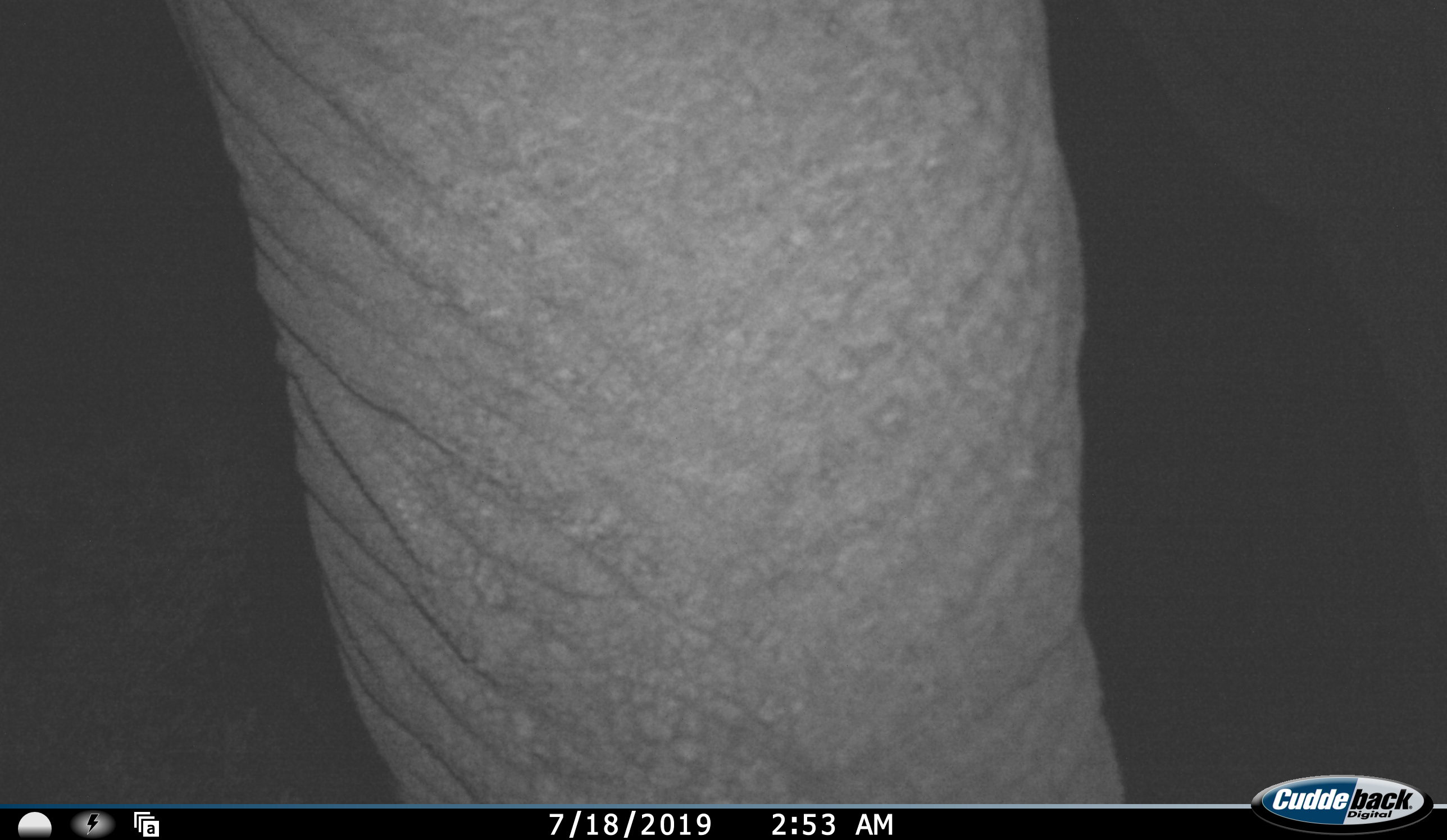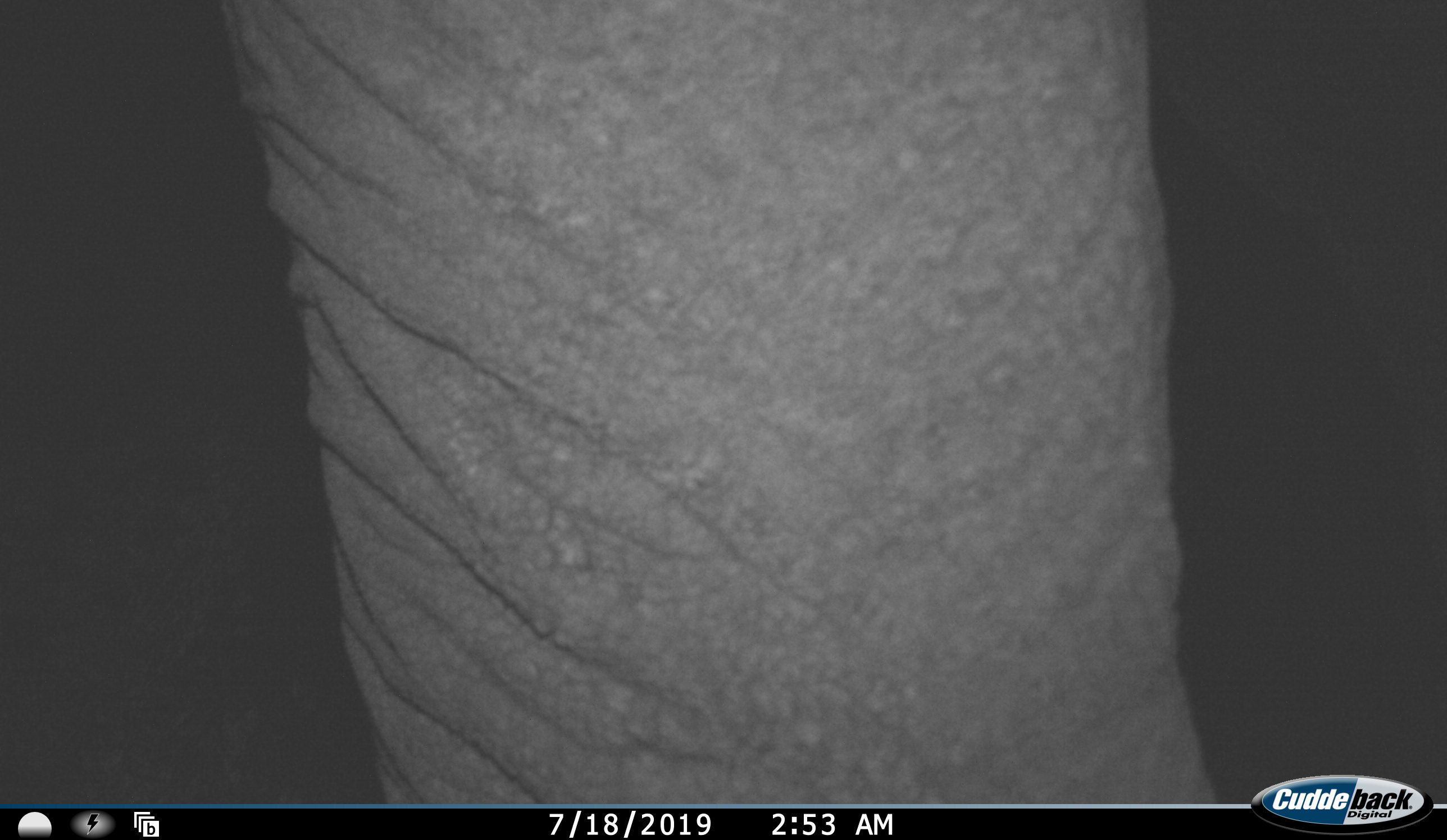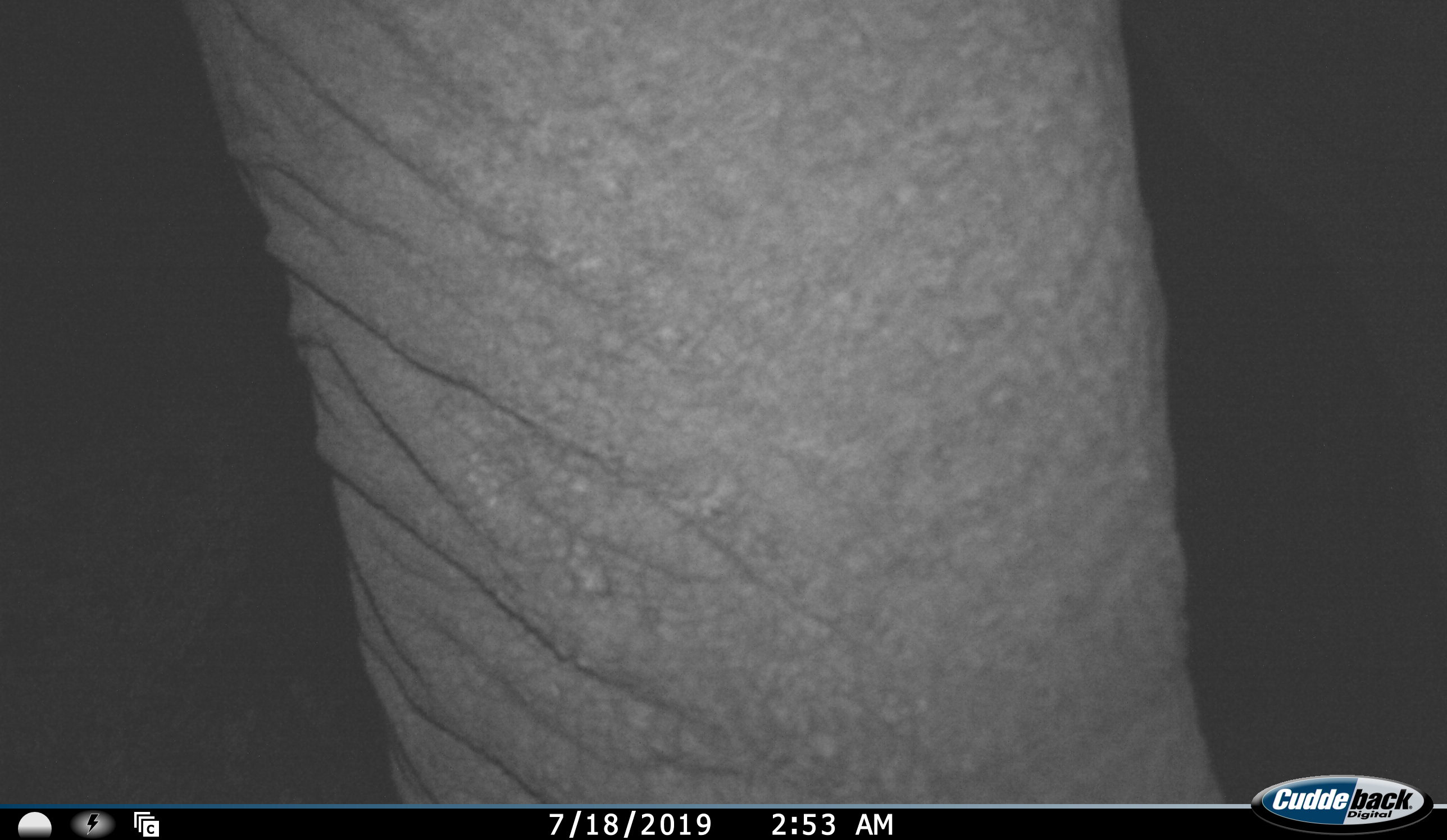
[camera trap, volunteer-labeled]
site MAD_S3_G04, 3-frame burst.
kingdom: Animalia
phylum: Chordata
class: Mammalia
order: Proboscidea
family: Elephantidae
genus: Loxodonta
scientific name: Loxodonta africana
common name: african bush elephant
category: elephant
Elephant (african bush elephant) (Loxodonta africana), count 1. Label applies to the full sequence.